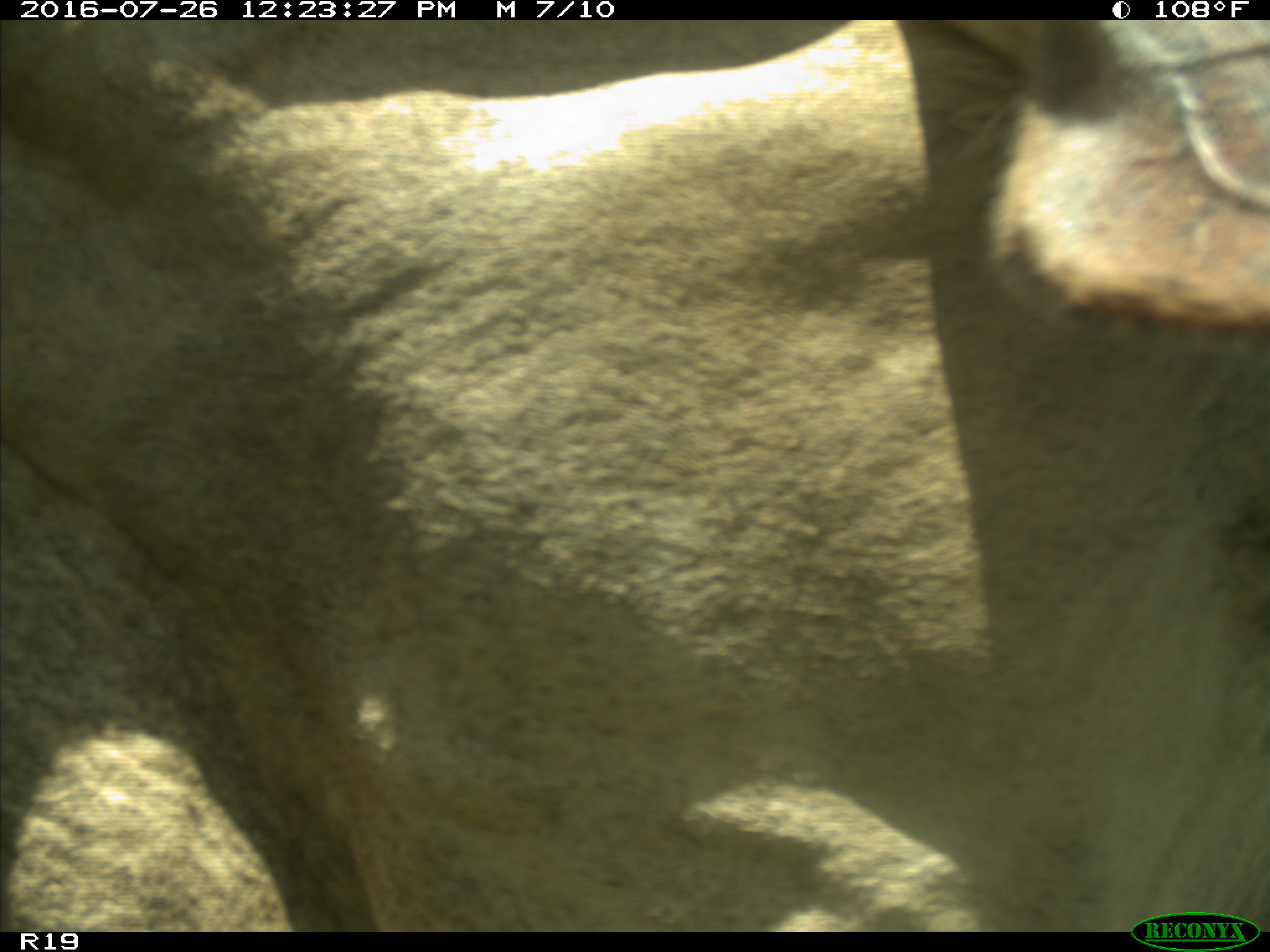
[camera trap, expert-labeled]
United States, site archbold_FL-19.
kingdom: Animalia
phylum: Chordata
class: Mammalia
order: Artiodactyla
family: Bovidae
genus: Bos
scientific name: Bos taurus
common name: domestic cow